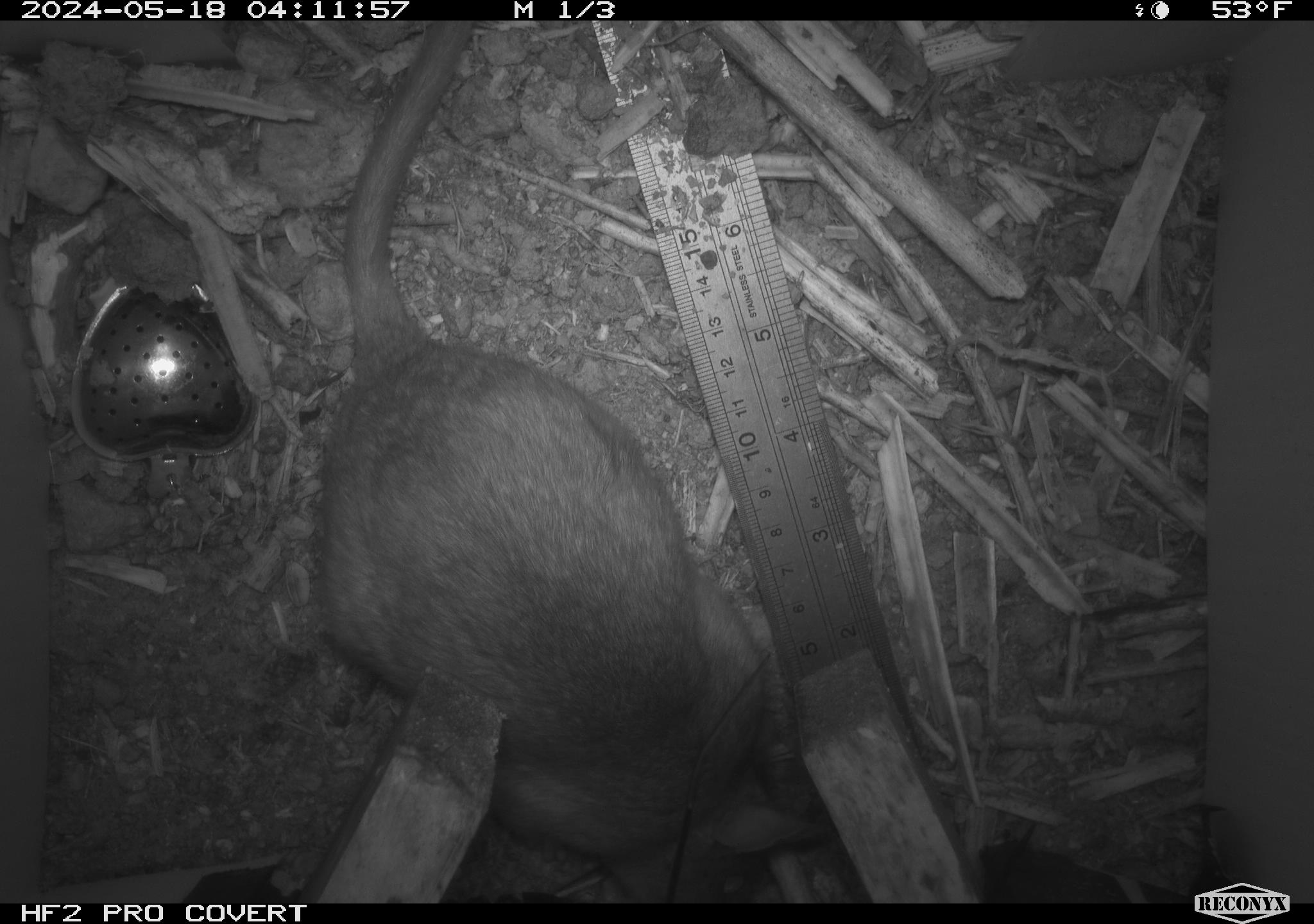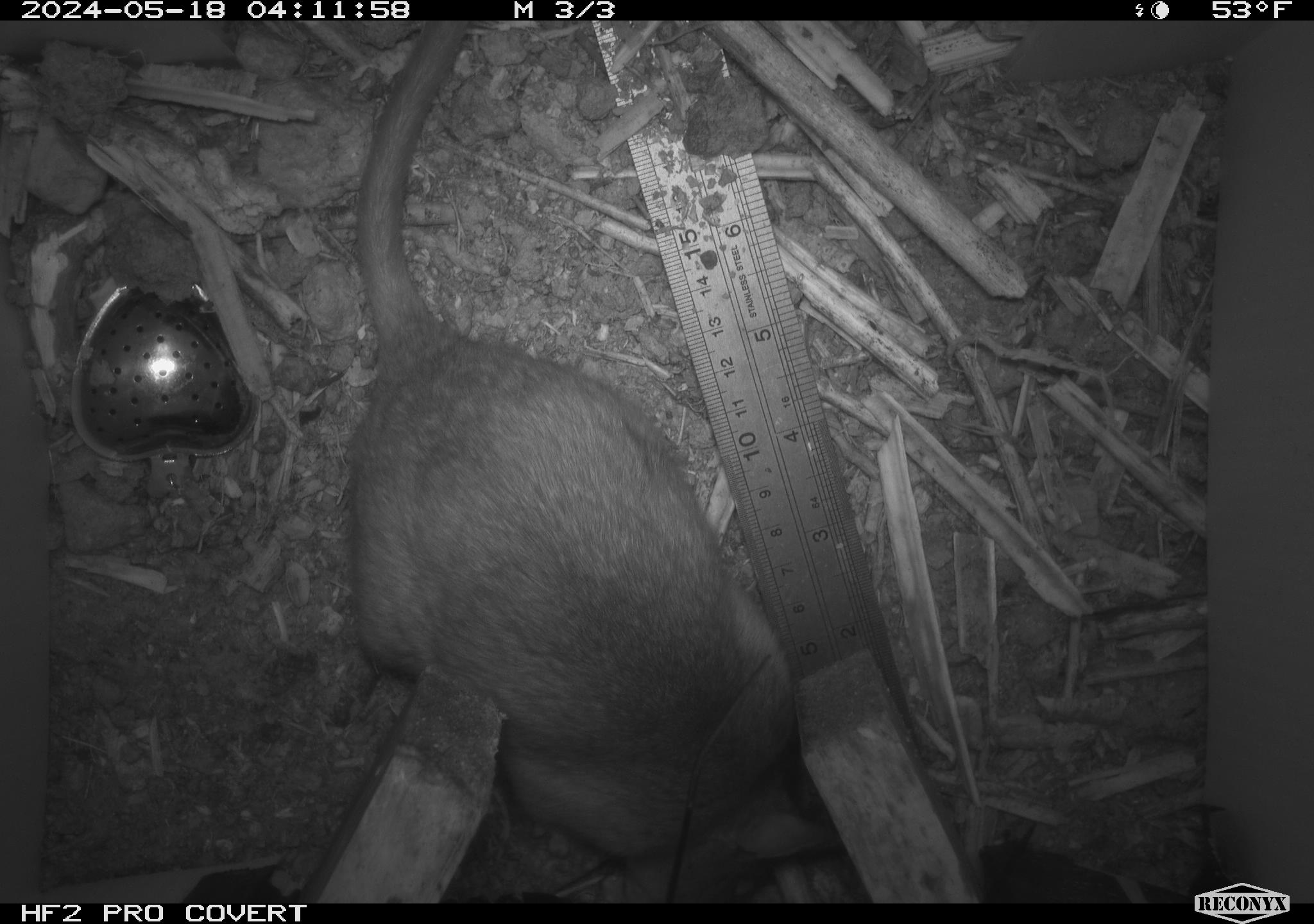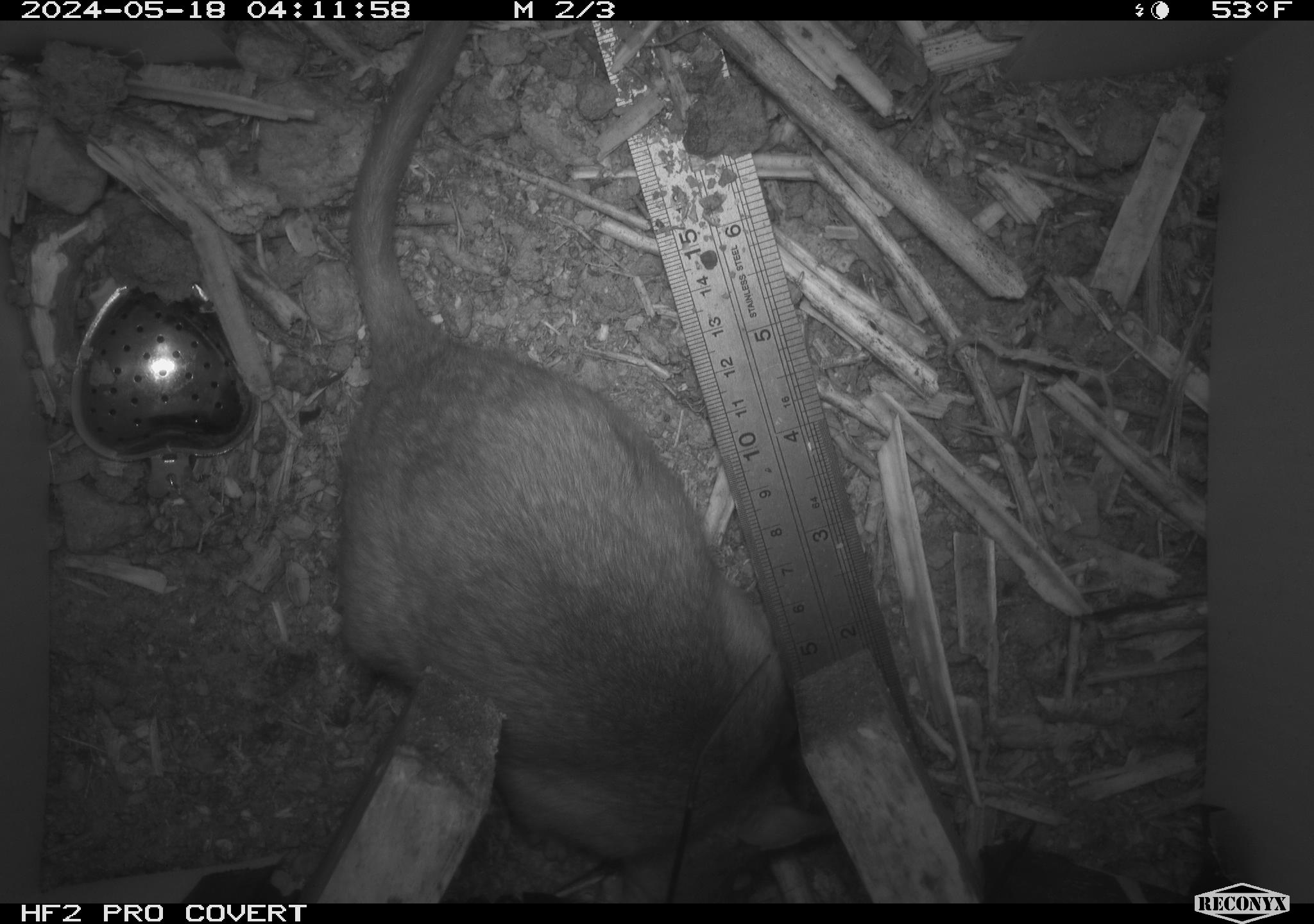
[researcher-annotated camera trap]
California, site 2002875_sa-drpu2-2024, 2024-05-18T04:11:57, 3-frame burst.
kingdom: Animalia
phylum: Chordata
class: Mammalia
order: Rodentia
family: Cricetidae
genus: Neotoma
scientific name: Neotoma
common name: pack rat or woodrat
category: neotoma species